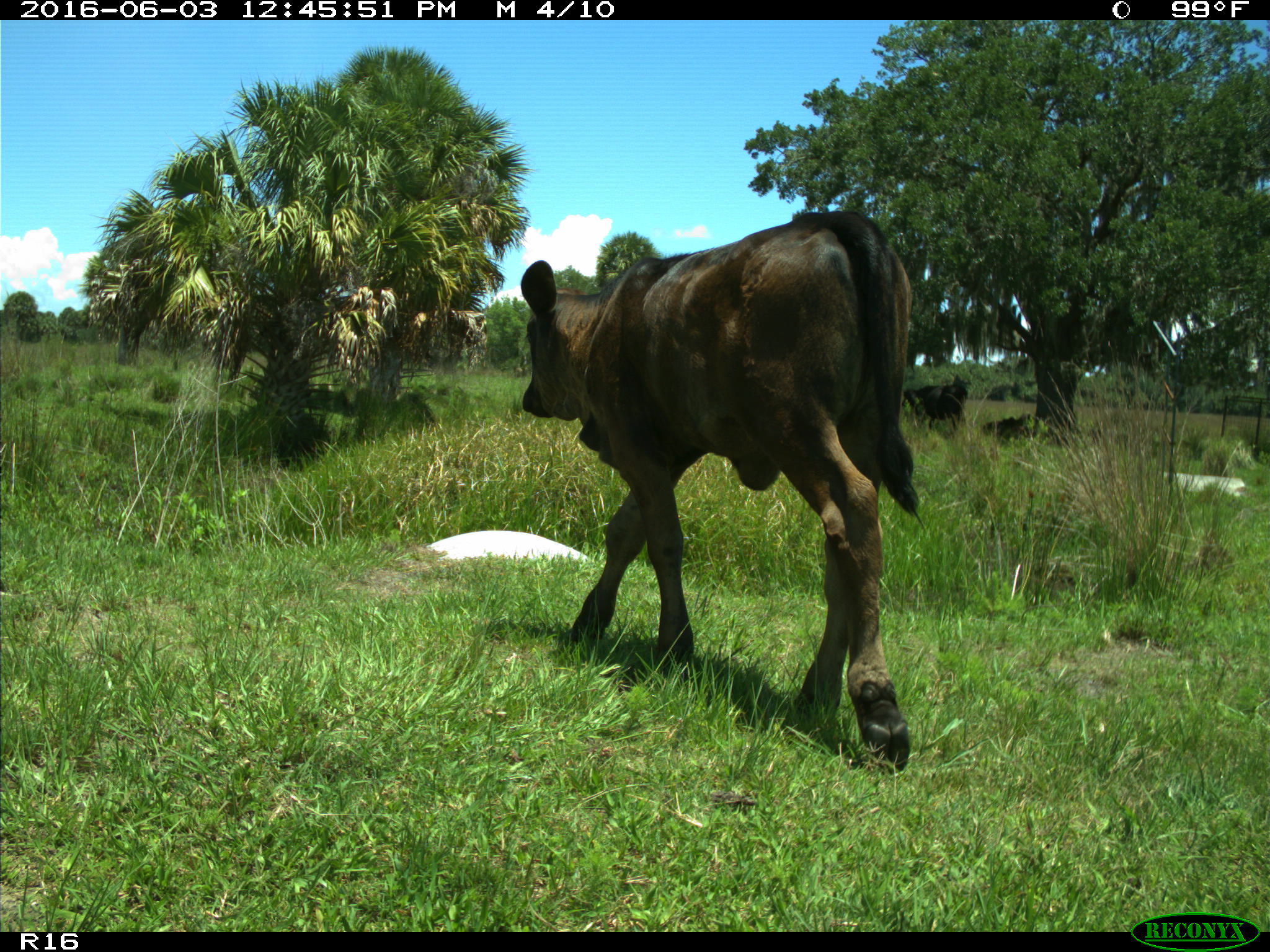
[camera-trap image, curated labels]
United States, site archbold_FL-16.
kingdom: Animalia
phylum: Chordata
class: Mammalia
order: Artiodactyla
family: Bovidae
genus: Bos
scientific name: Bos taurus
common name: domestic cow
Bos taurus (domestic cow).